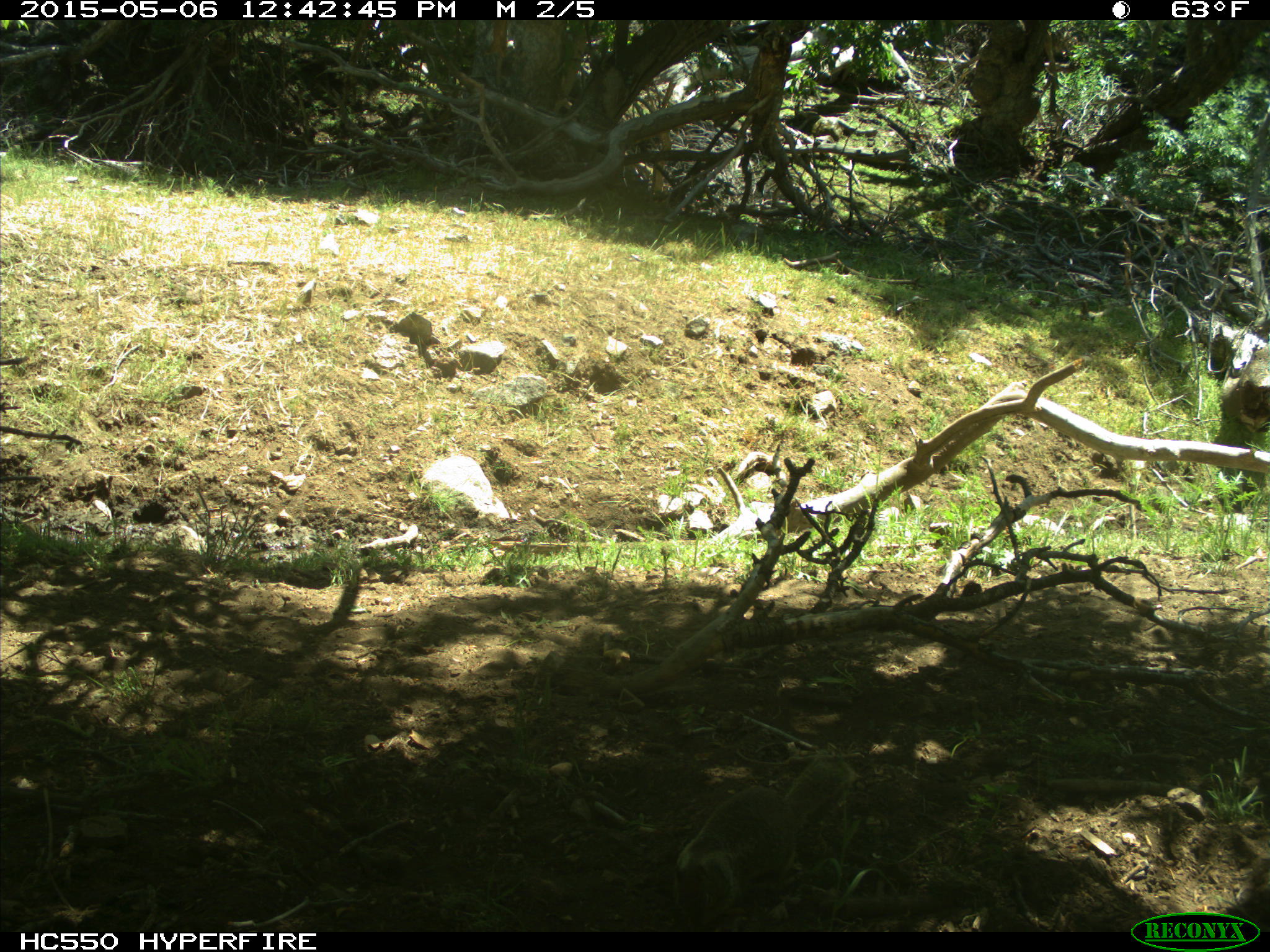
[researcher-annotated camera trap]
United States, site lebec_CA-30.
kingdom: Animalia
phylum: Chordata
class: Mammalia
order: Rodentia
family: Sciuridae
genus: Otospermophilus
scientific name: Otospermophilus beecheyi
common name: california ground squirrel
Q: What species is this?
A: Otospermophilus beecheyi (california ground squirrel).